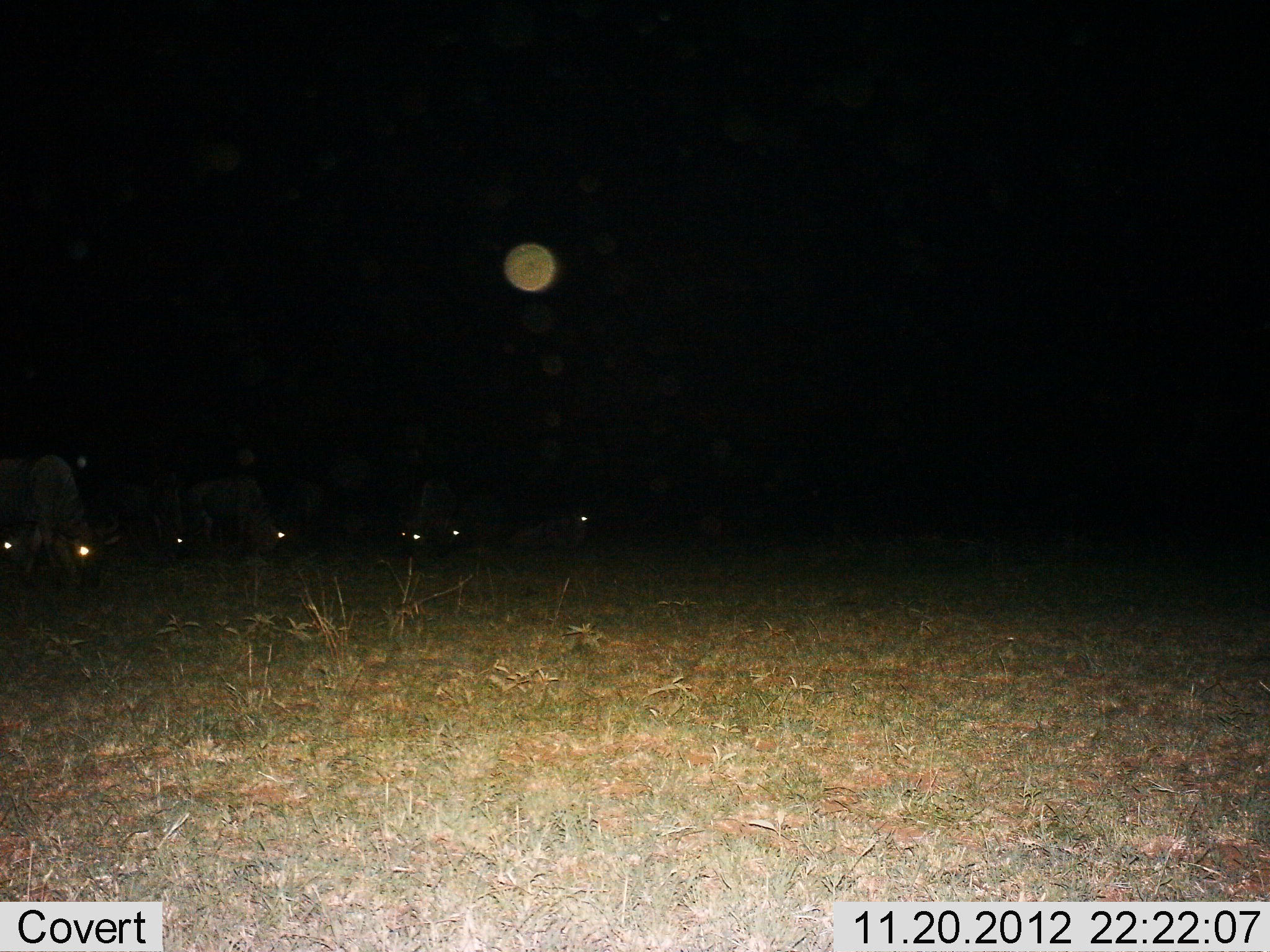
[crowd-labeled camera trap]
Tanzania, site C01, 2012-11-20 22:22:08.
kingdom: Animalia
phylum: Chordata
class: Mammalia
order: Artiodactyla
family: Bovidae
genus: Connochaetes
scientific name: Connochaetes taurinus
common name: blue wildebeest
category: wildebeest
Wildebeest (blue wildebeest) (Connochaetes taurinus), count 7. Behavior (volunteer vote fractions): standing 39%, resting 35%, moving 9%, interacting 0%. Young present (vote fraction): 0%. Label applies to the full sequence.